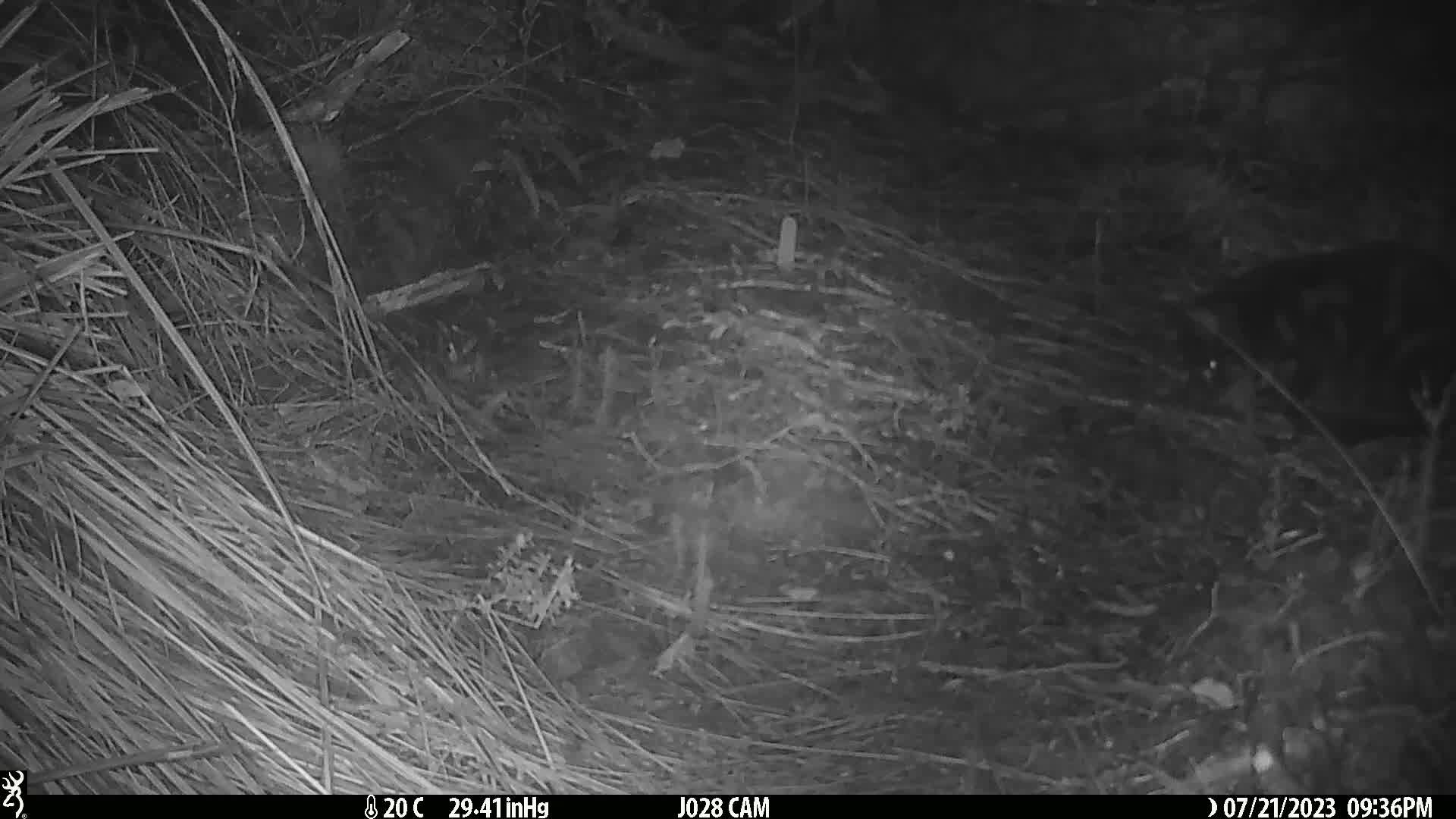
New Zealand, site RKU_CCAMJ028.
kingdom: Animalia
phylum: Chordata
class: Mammalia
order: Carnivora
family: Felidae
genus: Felis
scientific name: Felis catus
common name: domestic cat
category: cat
Cat (domestic cat) (Felis catus).